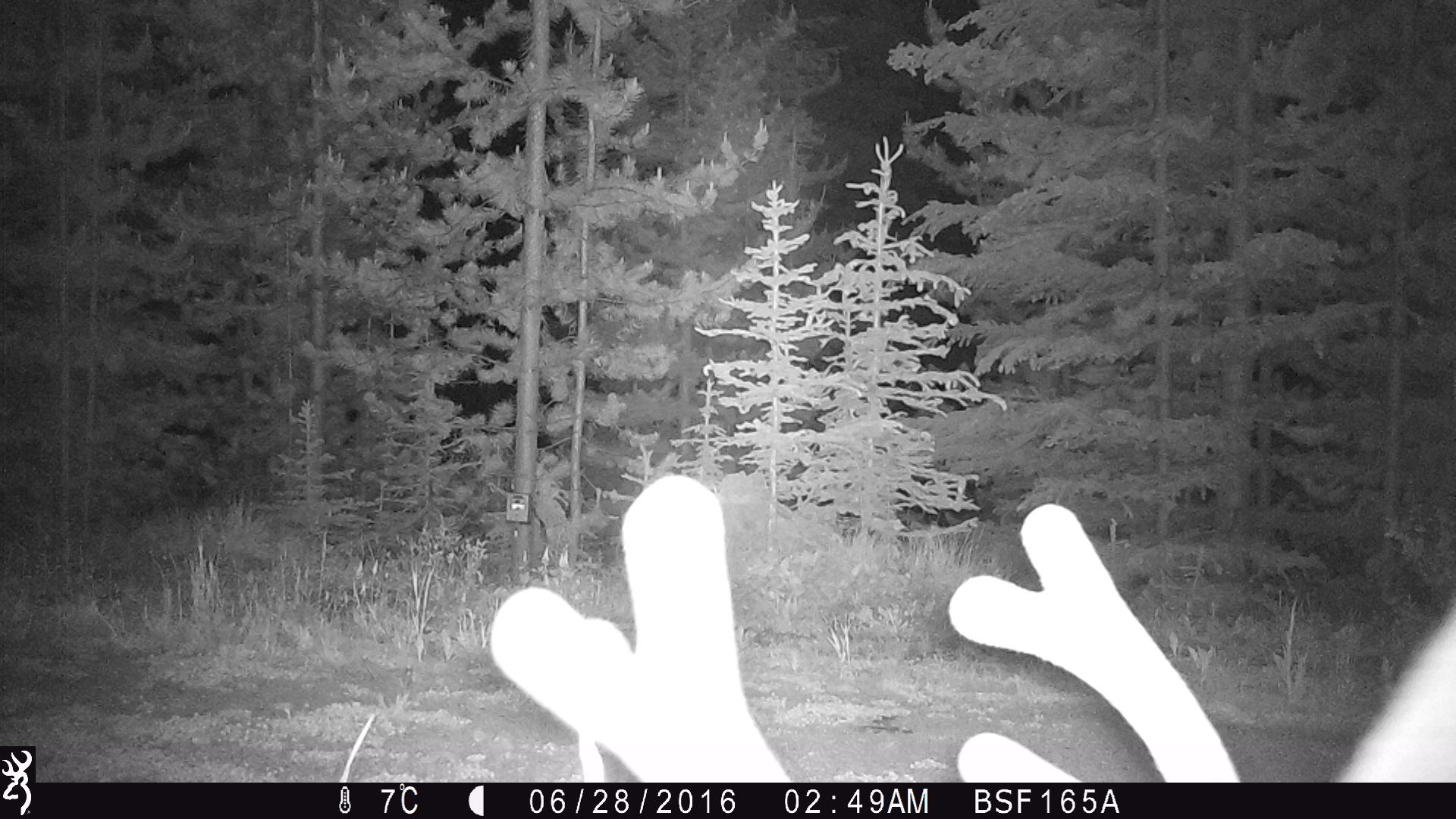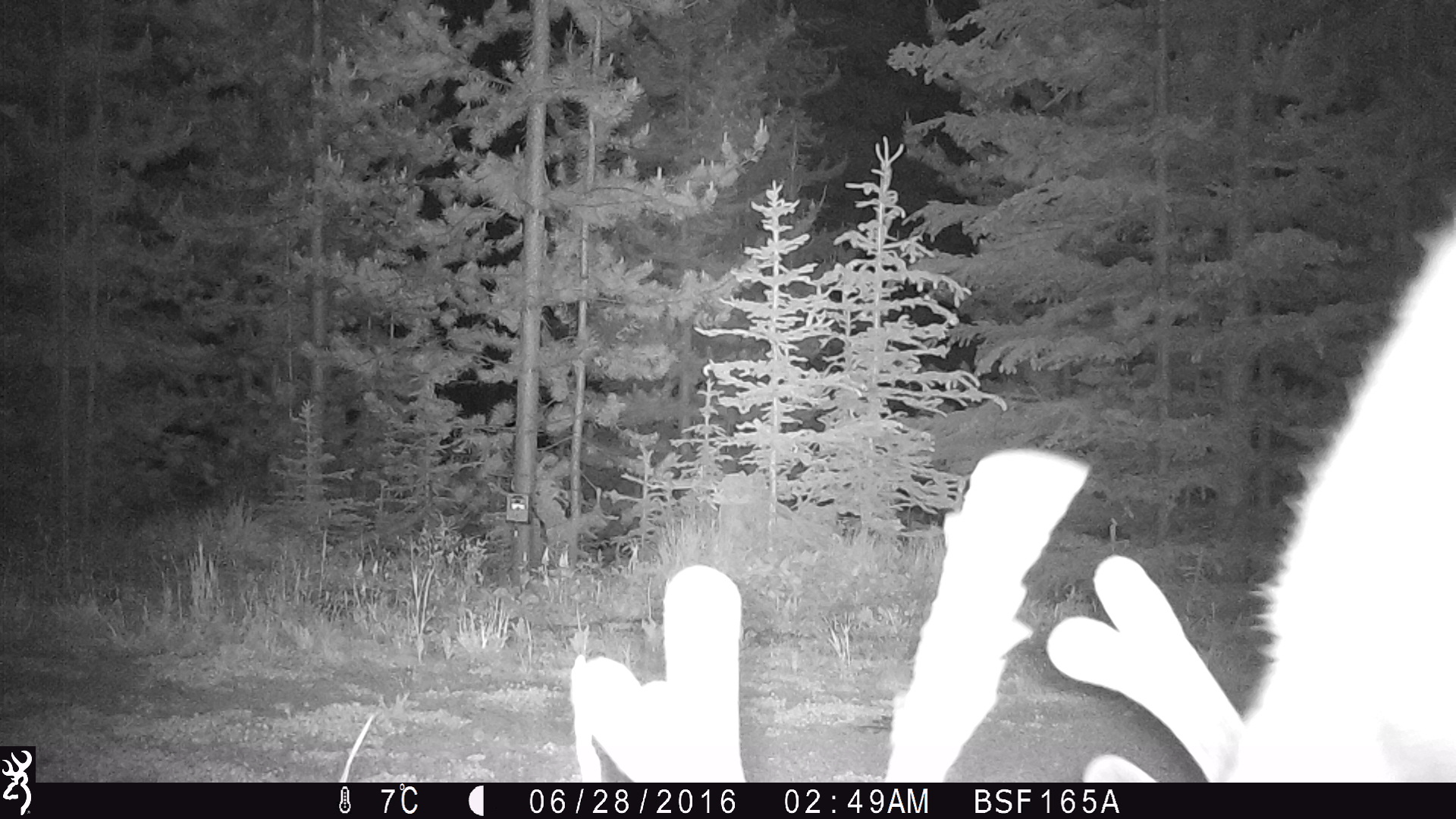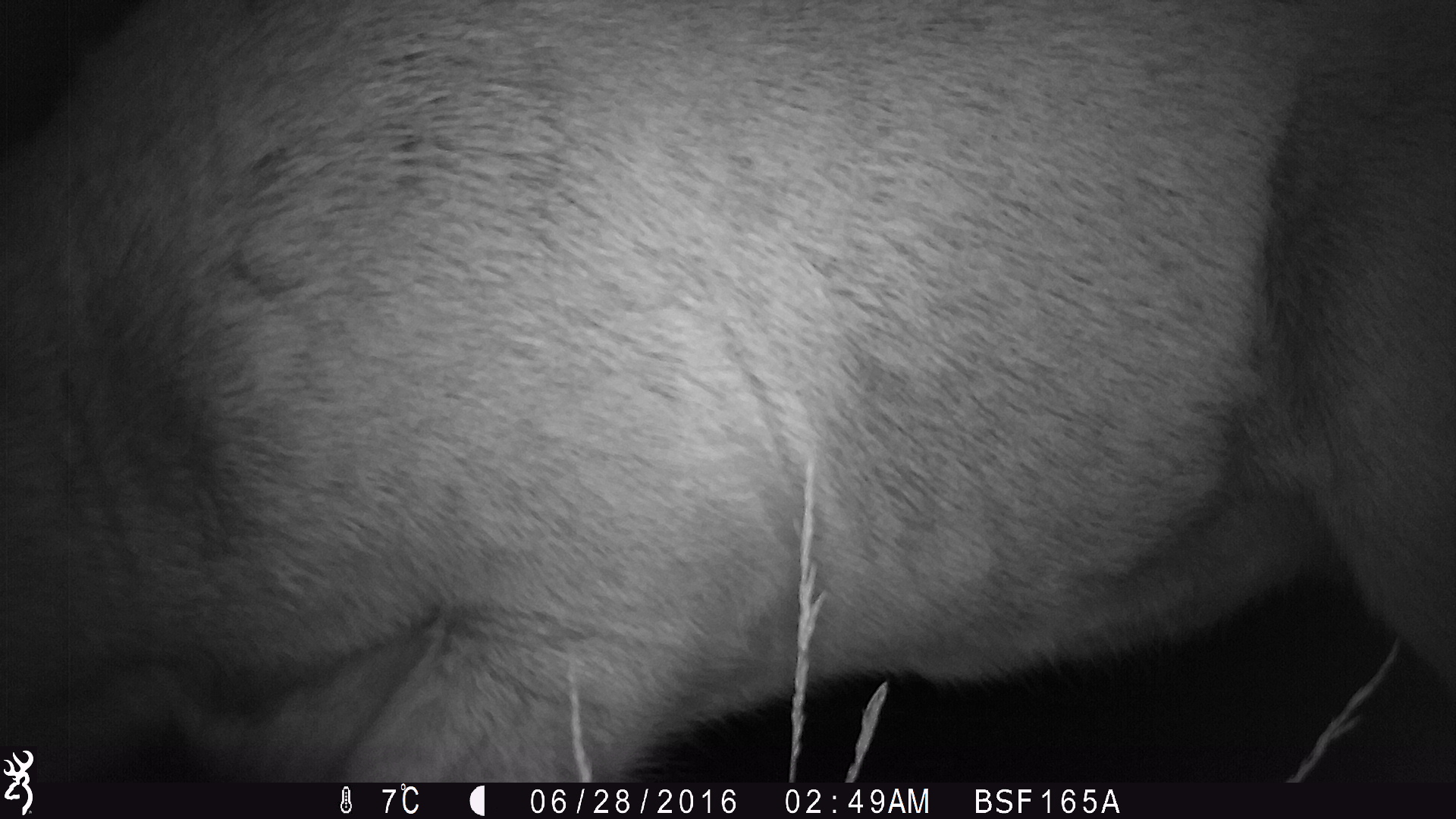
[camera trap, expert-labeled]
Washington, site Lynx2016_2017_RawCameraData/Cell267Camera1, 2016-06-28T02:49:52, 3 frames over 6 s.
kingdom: Animalia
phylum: Chordata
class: Mammalia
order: Artiodactyla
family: Cervidae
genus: Odocoileus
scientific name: Odocoileus hemionus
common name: mule deer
Odocoileus hemionus (mule deer). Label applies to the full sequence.